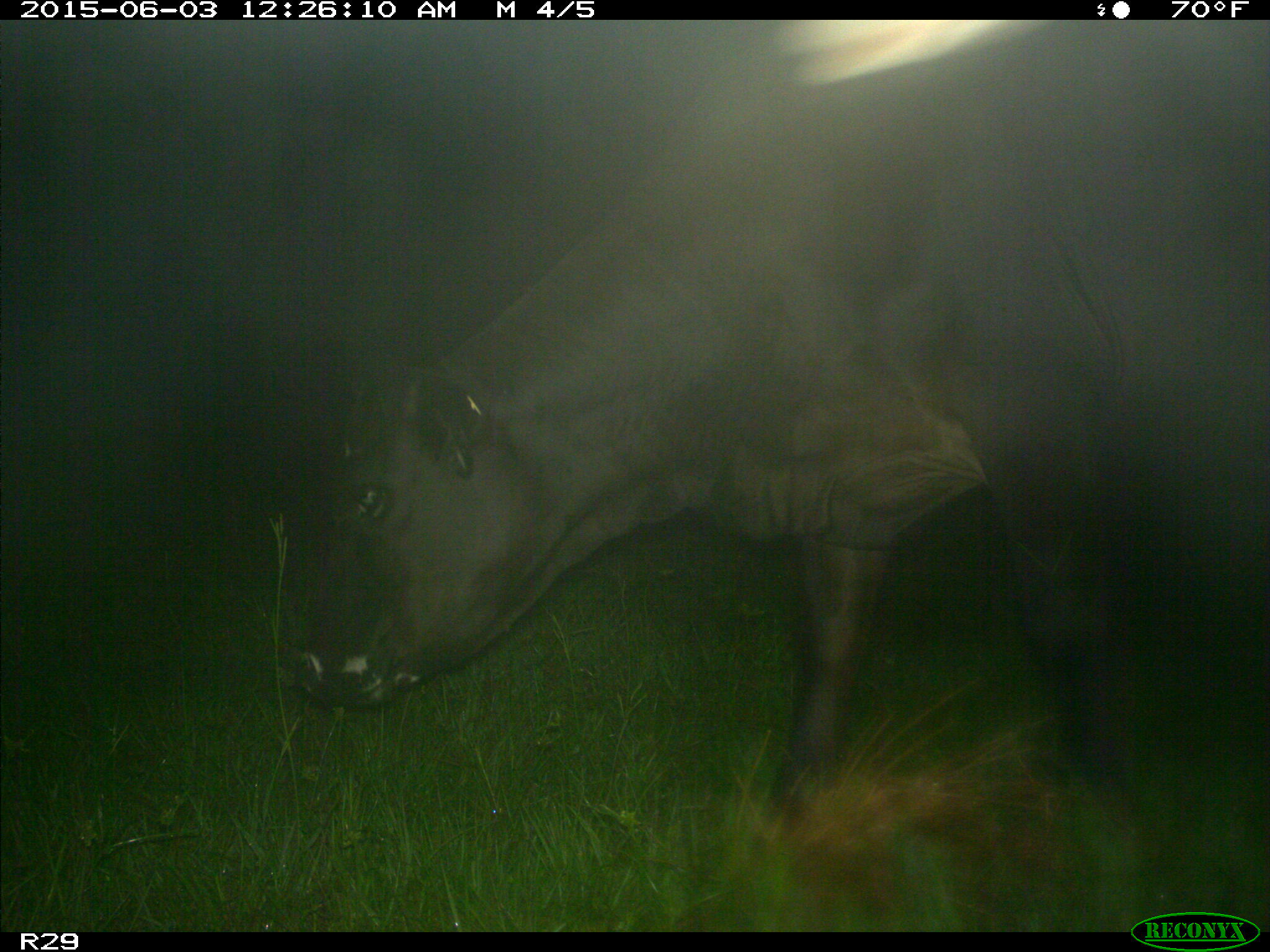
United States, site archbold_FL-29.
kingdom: Animalia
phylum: Chordata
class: Mammalia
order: Artiodactyla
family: Bovidae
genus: Bos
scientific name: Bos taurus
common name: domestic cow